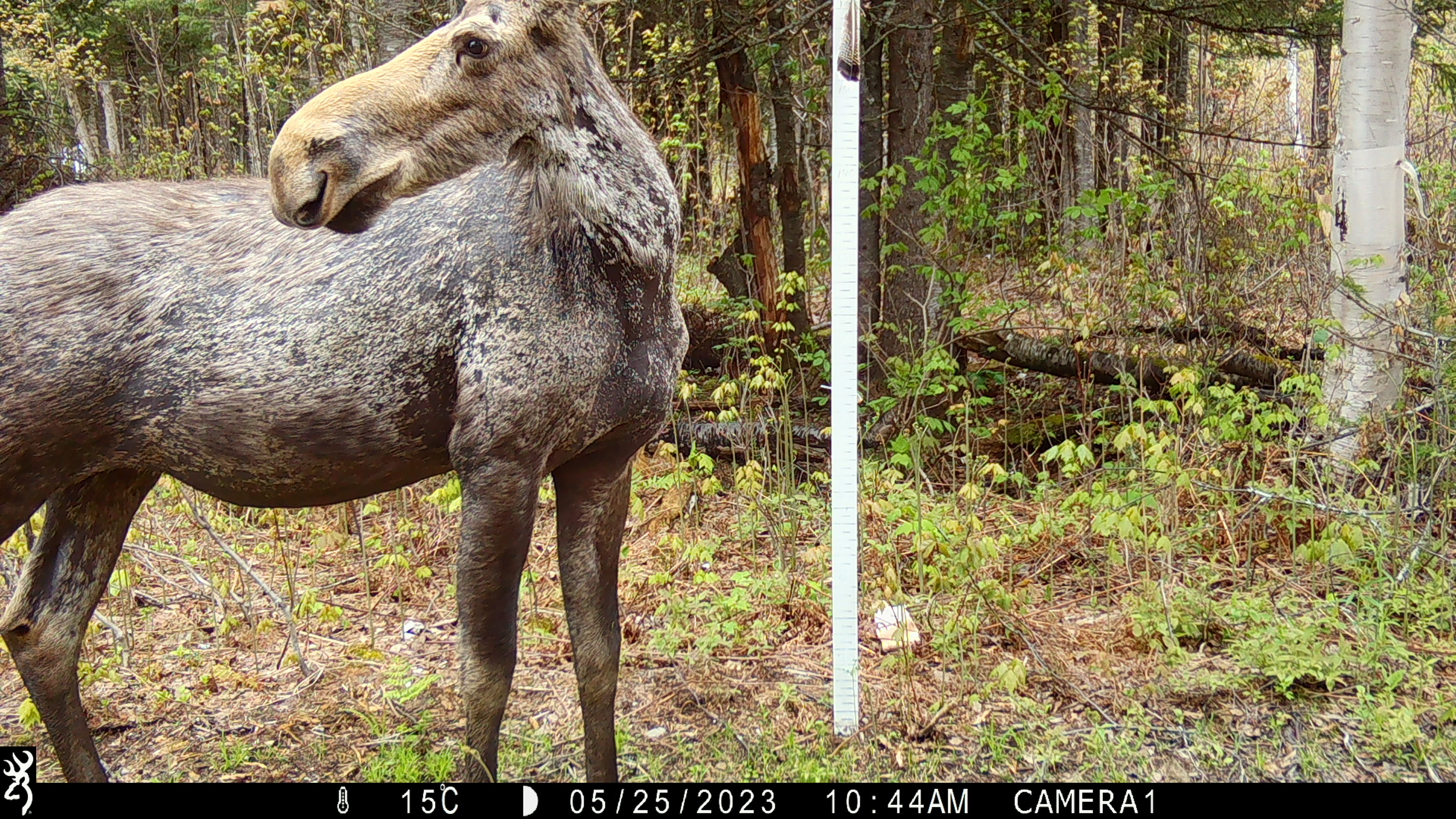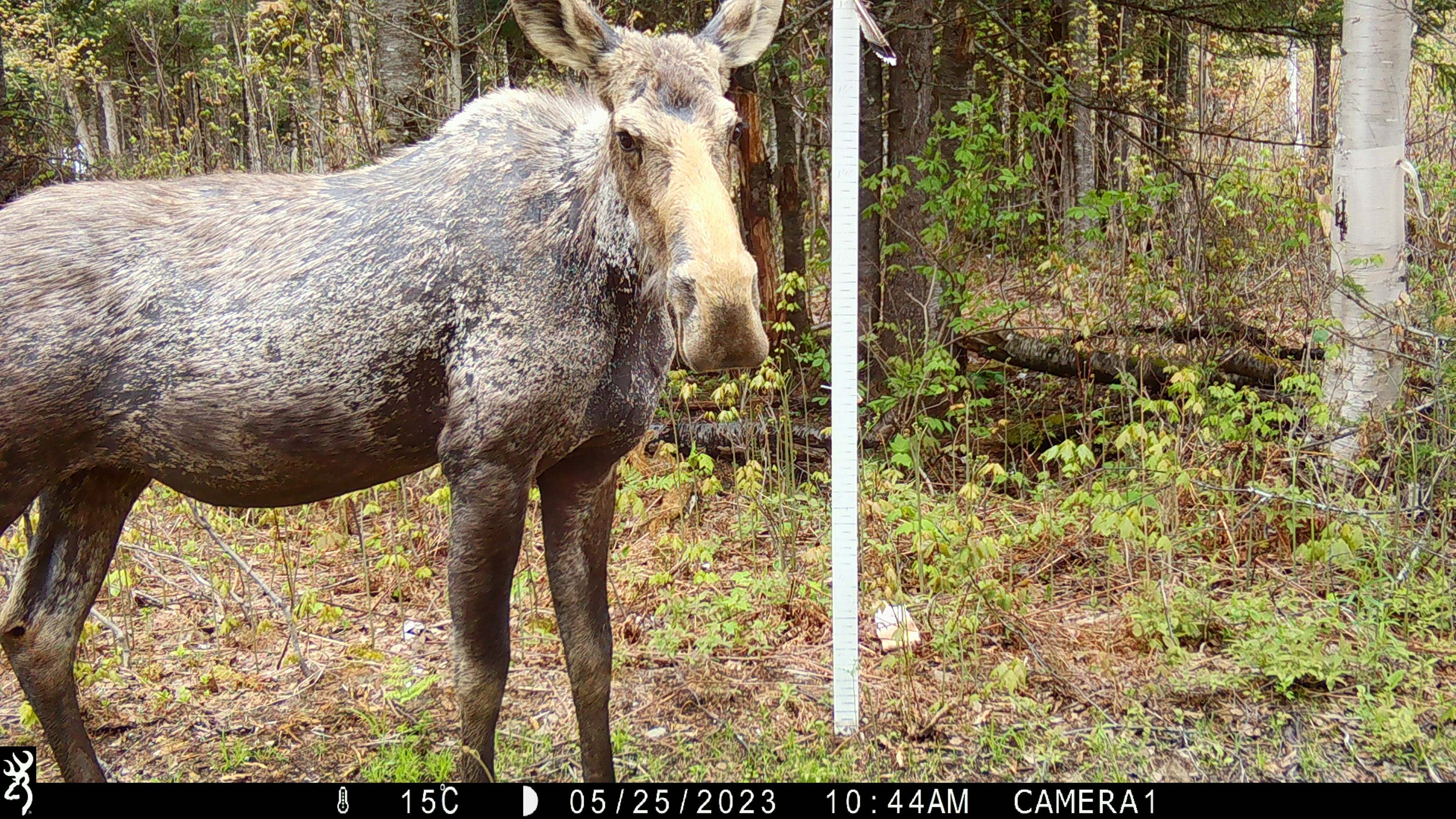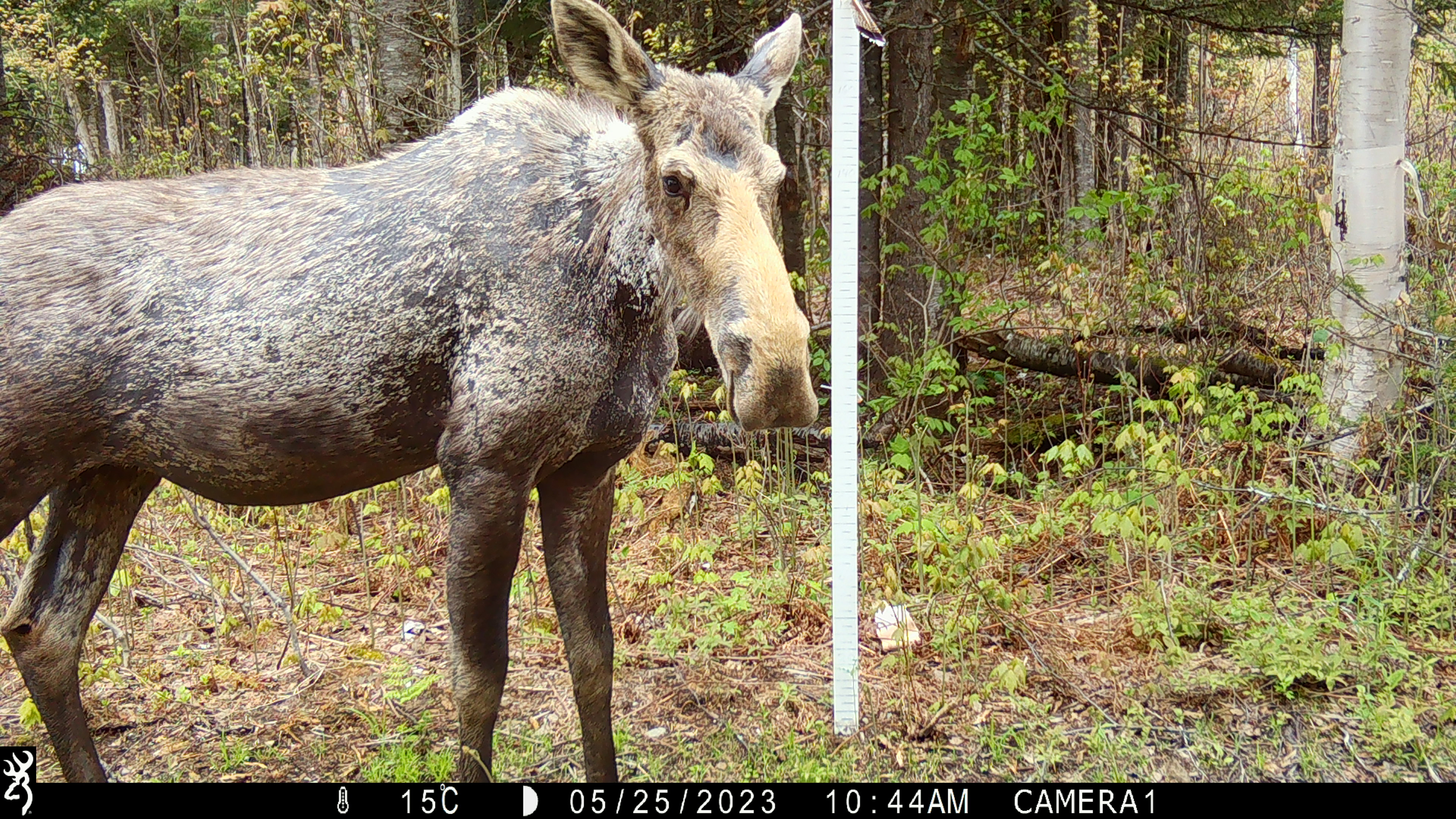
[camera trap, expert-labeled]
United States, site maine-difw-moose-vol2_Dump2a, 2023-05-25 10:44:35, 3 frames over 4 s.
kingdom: Animalia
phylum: Chordata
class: Mammalia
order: Artiodactyla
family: Cervidae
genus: Alces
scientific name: Alces alces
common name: moose